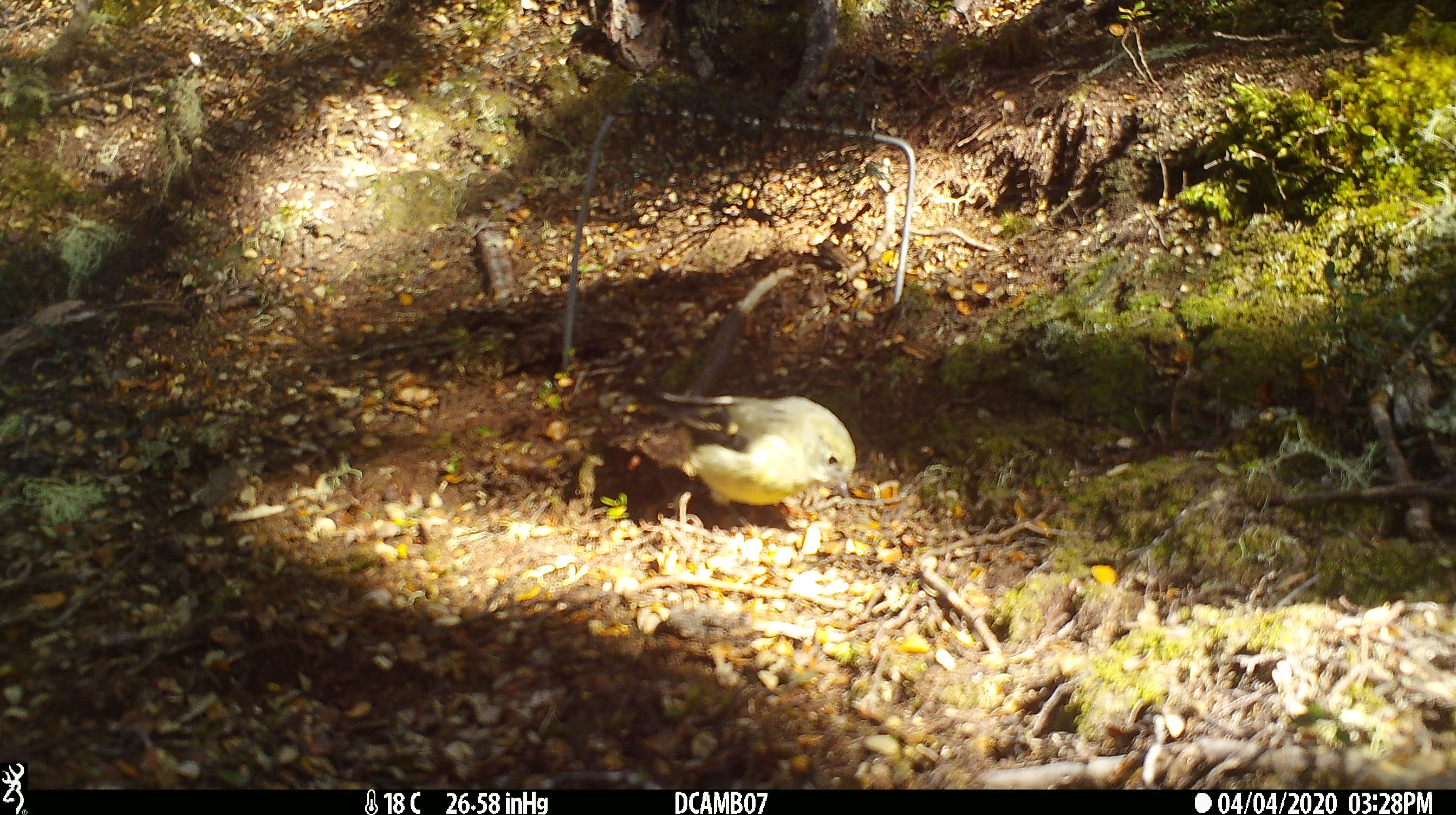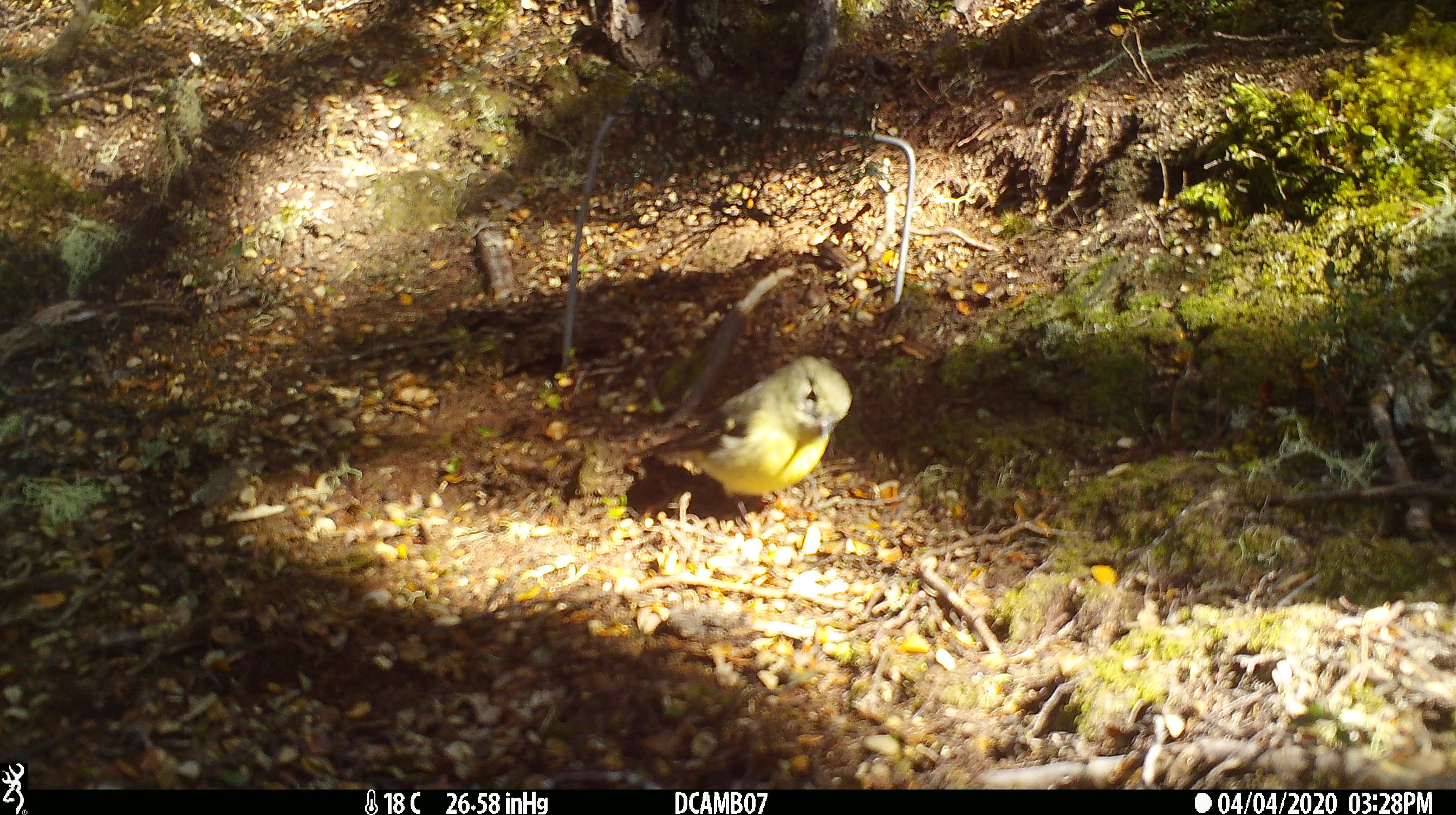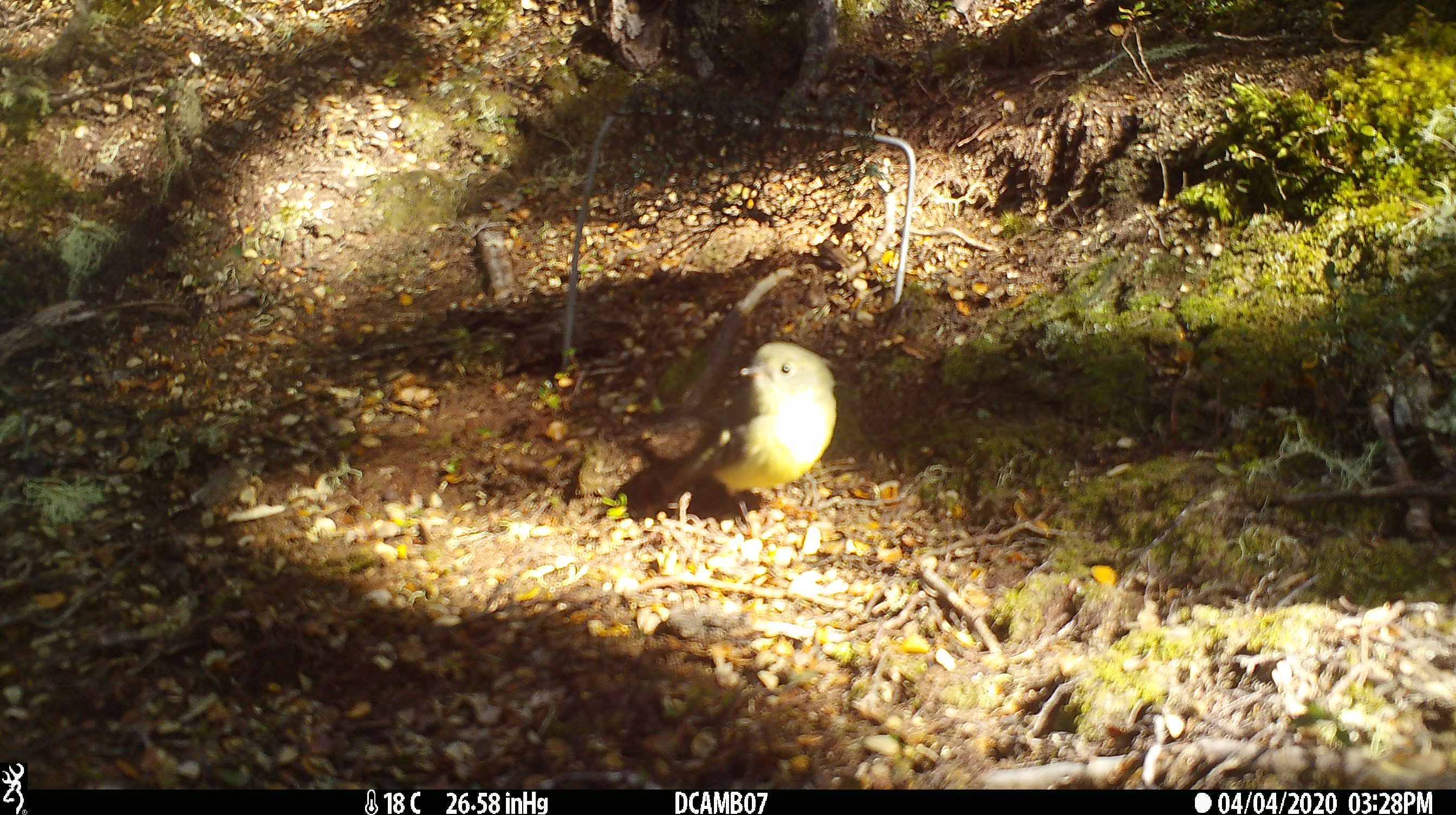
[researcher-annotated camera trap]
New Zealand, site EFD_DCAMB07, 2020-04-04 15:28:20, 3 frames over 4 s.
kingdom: Animalia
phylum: Chordata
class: Aves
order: Passeriformes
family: Petroicidae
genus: Petroica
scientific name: Petroica macrocephala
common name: tomtit